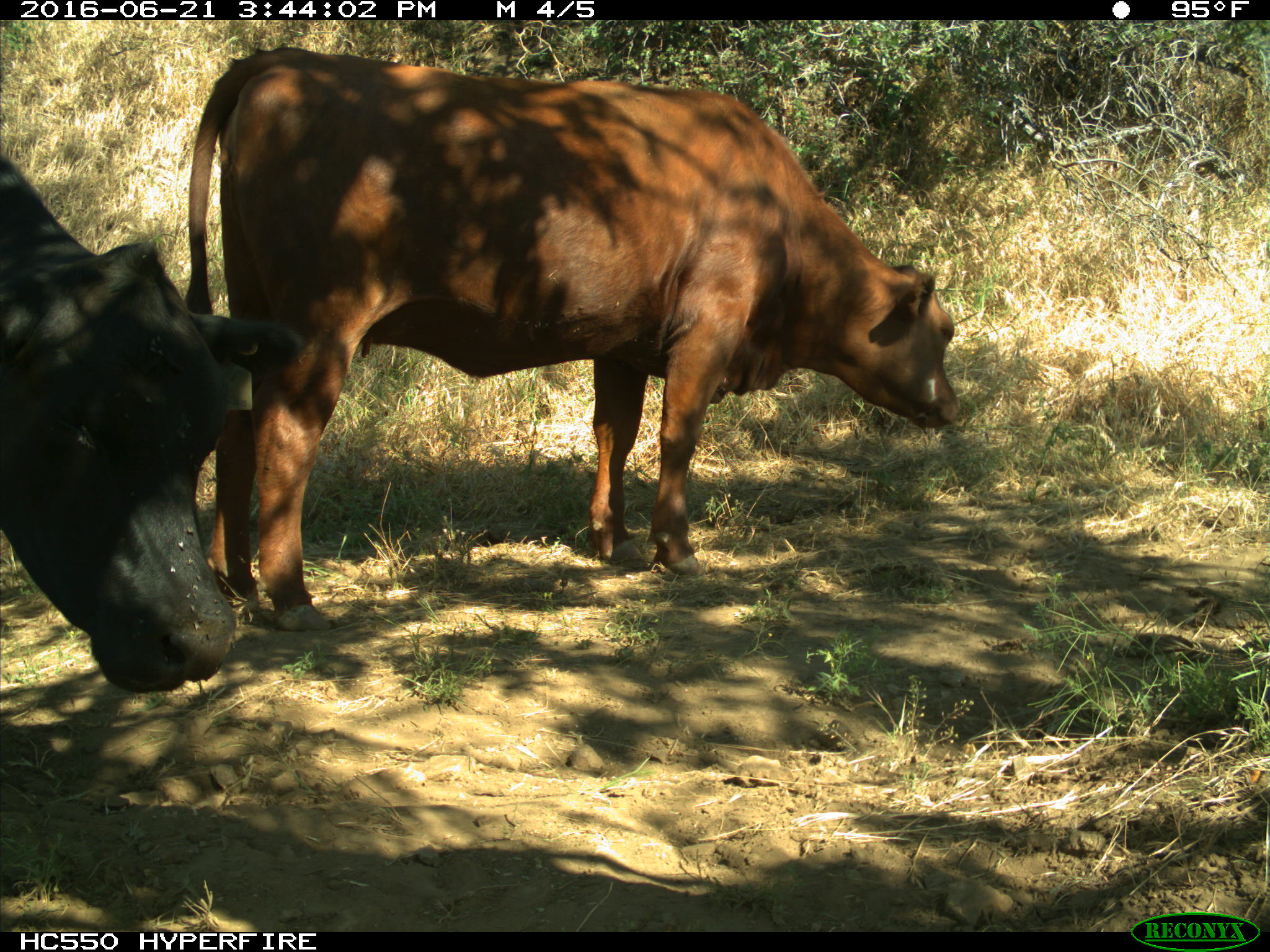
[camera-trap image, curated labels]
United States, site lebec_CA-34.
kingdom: Animalia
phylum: Chordata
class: Mammalia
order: Artiodactyla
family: Bovidae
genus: Bos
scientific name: Bos taurus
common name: domestic cow